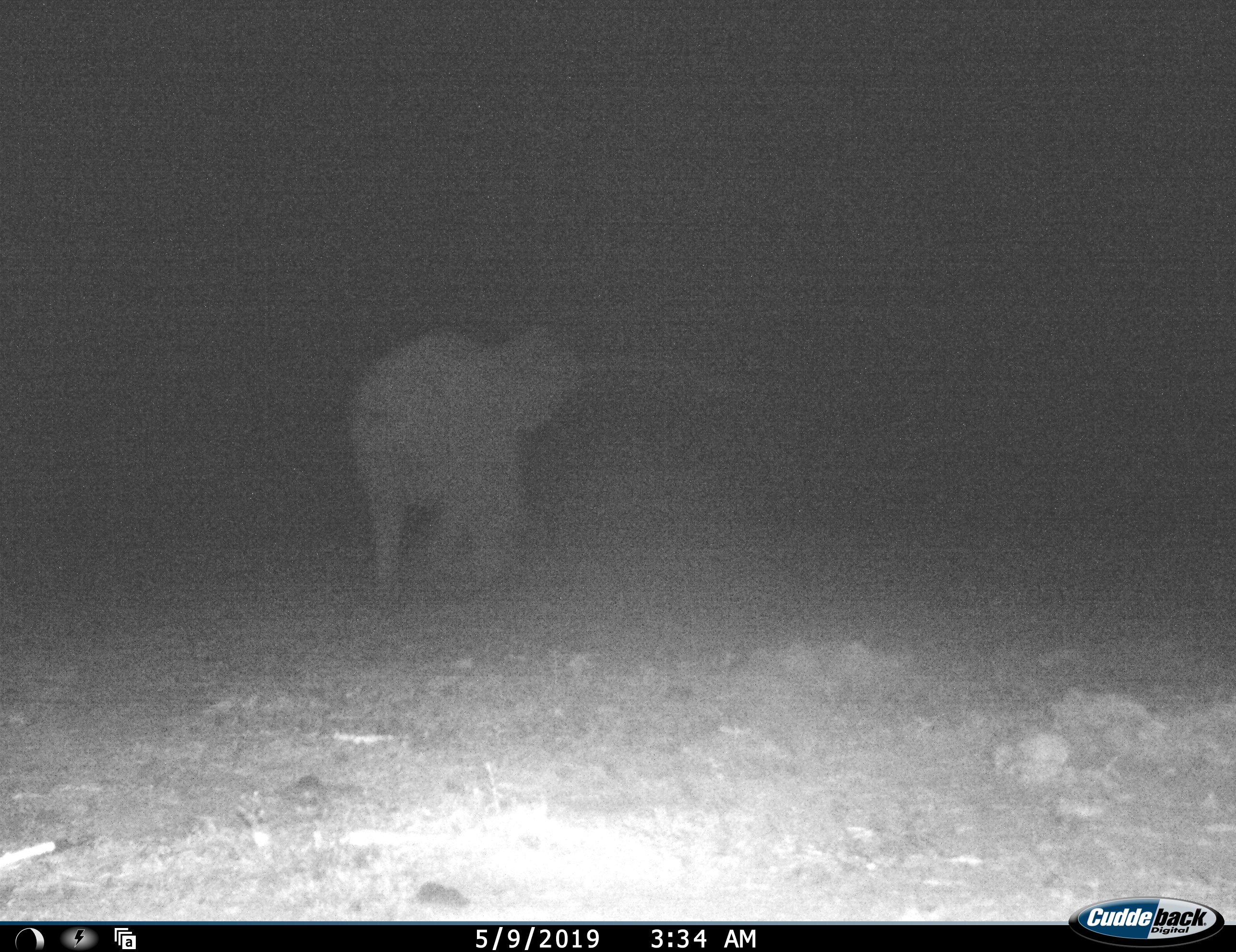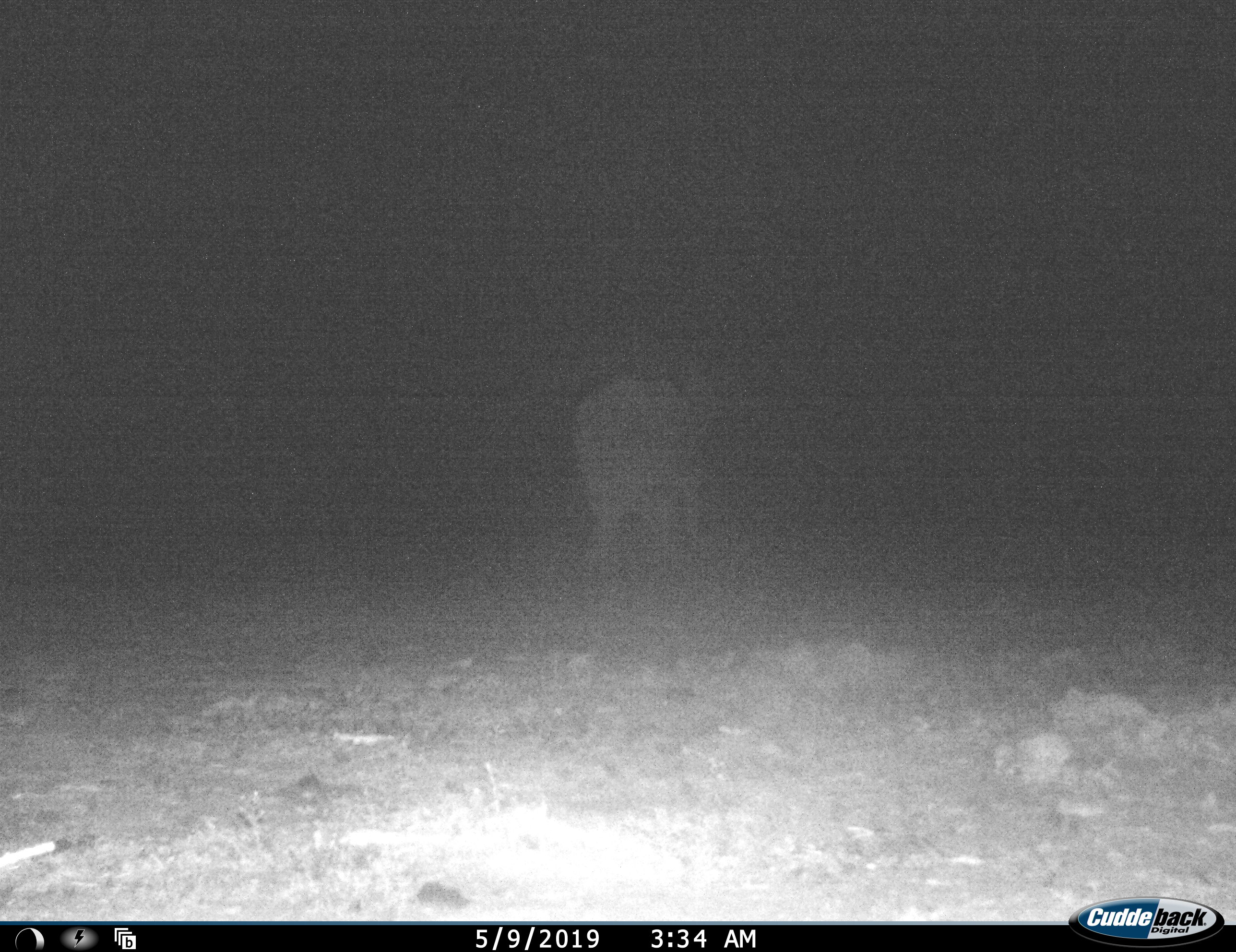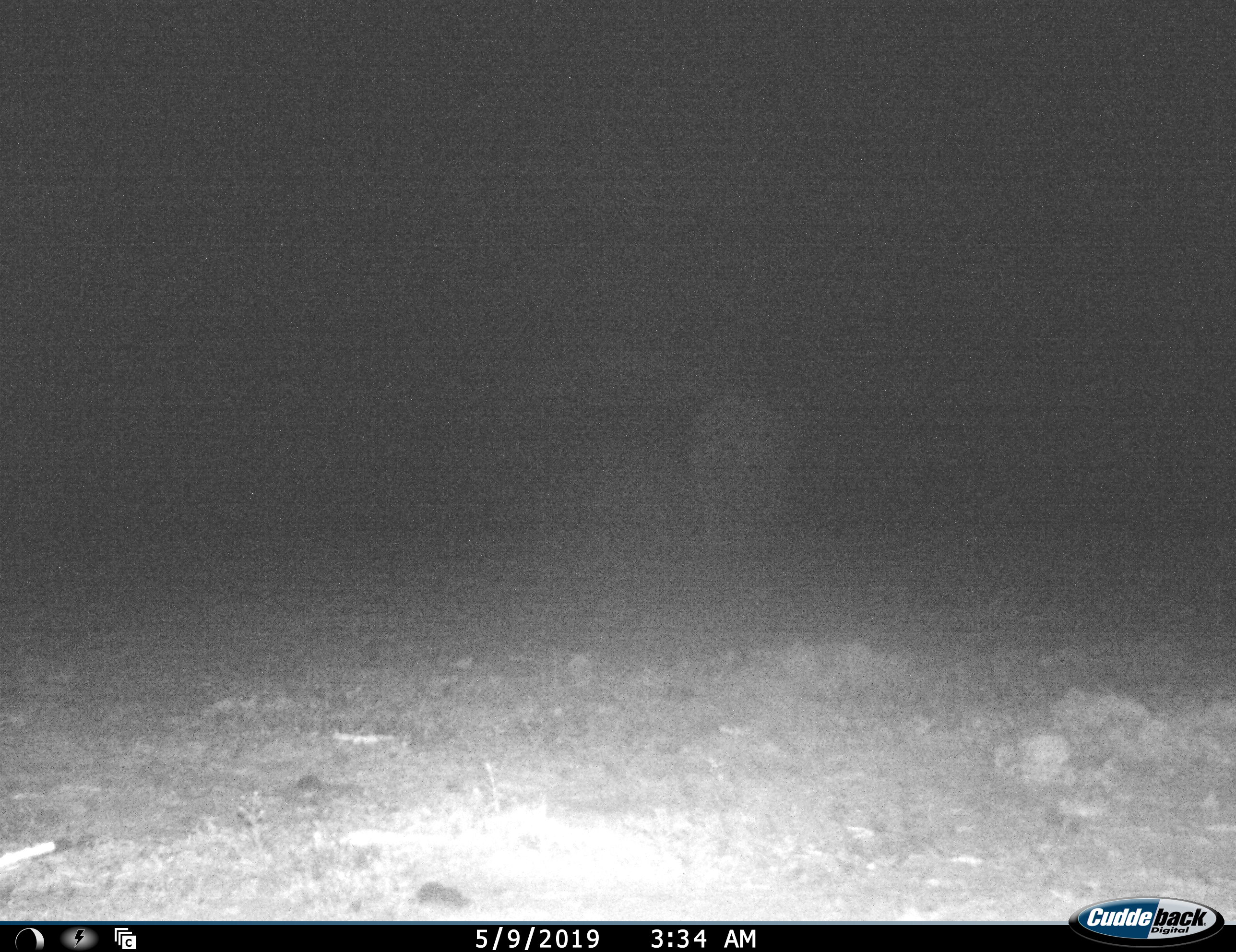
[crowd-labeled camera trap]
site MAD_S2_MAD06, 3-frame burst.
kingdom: Animalia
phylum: Chordata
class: Mammalia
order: Proboscidea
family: Elephantidae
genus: Loxodonta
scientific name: Loxodonta africana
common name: african bush elephant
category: elephant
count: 1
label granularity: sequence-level